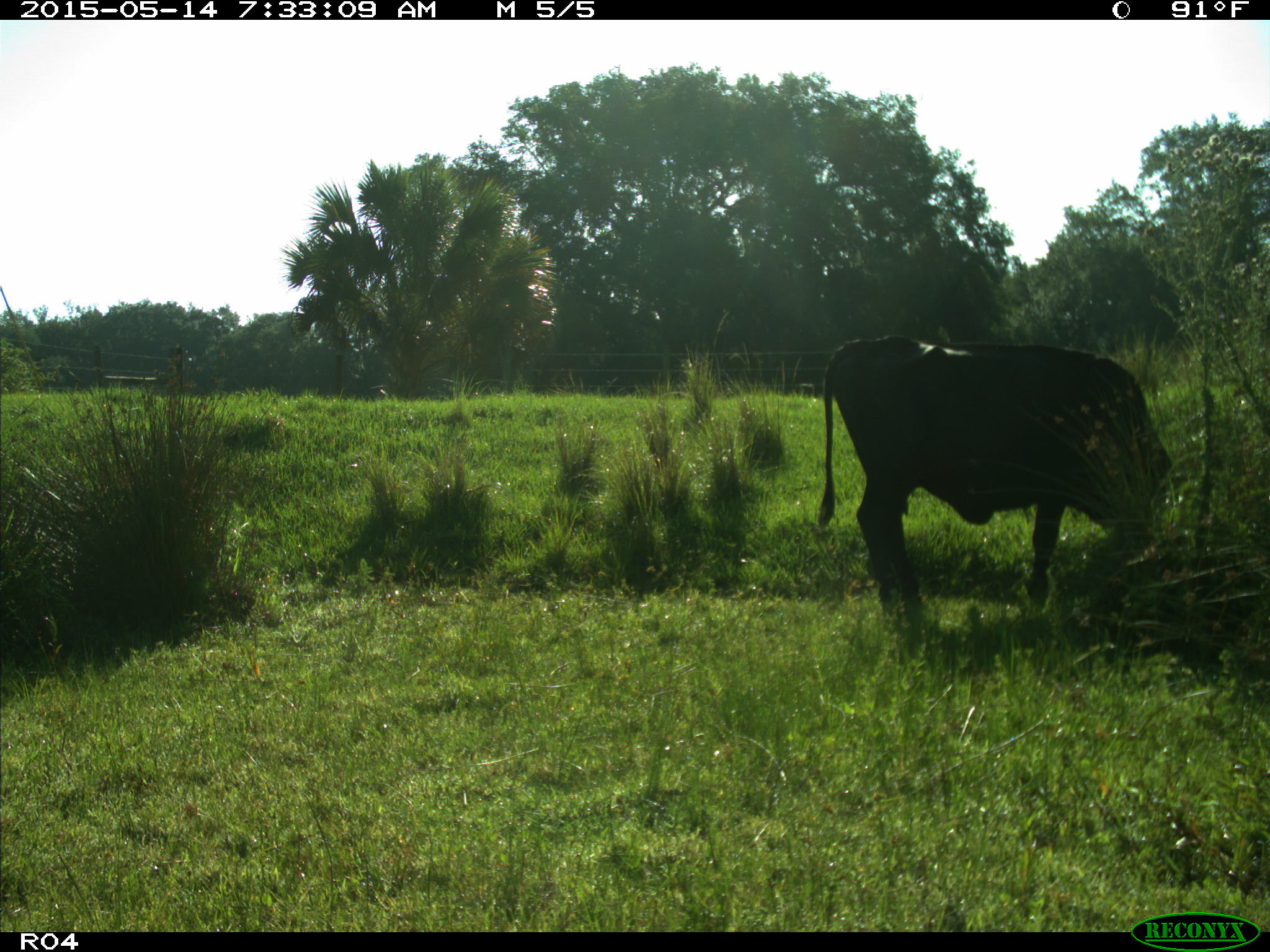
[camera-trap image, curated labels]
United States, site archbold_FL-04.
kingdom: Animalia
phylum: Chordata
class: Mammalia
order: Artiodactyla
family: Bovidae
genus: Bos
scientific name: Bos taurus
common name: domestic cow